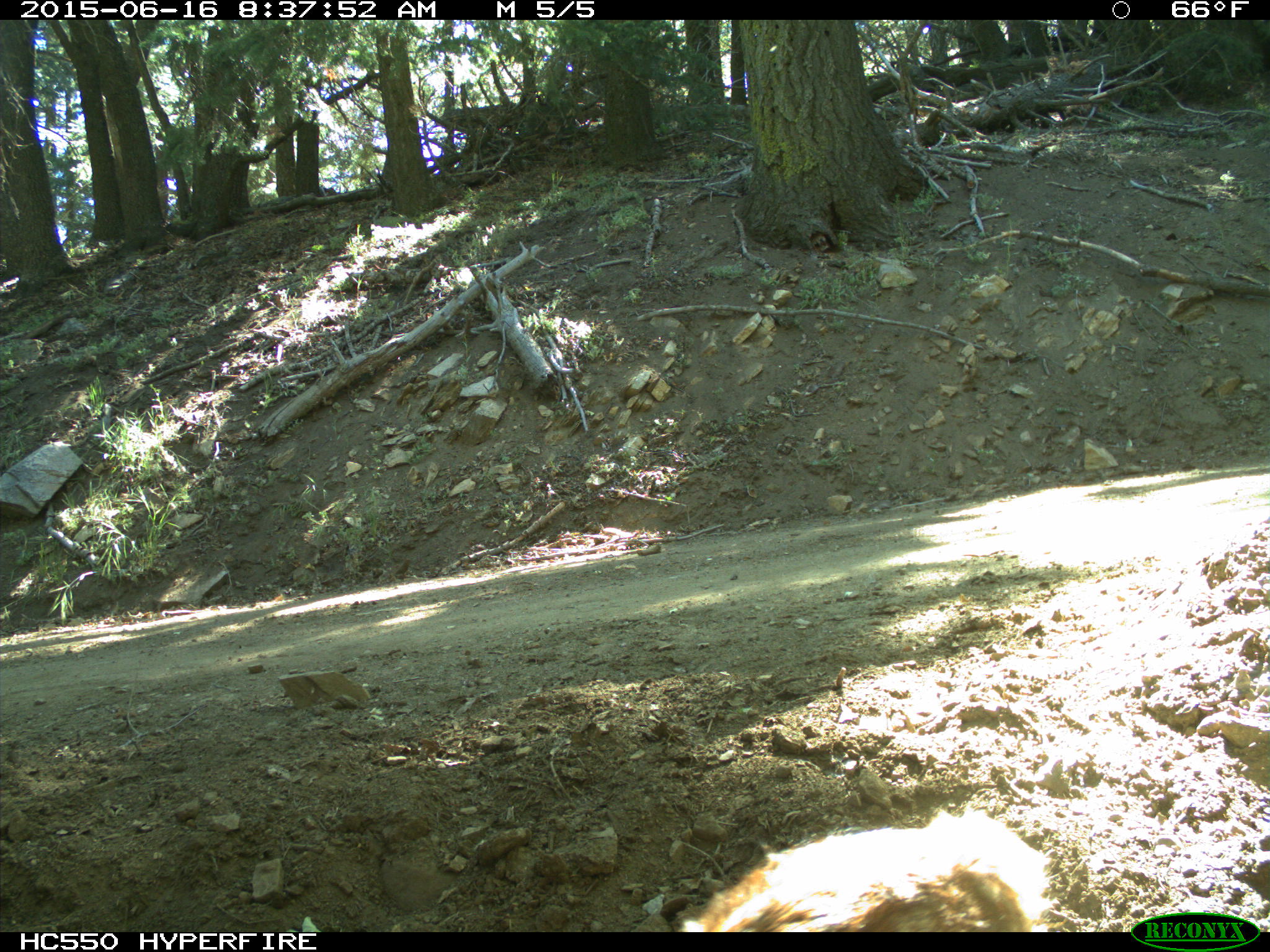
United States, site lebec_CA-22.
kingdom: Animalia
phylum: Chordata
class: Mammalia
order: Artiodactyla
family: Cervidae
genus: Odocoileus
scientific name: Odocoileus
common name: deer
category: unidentified deer